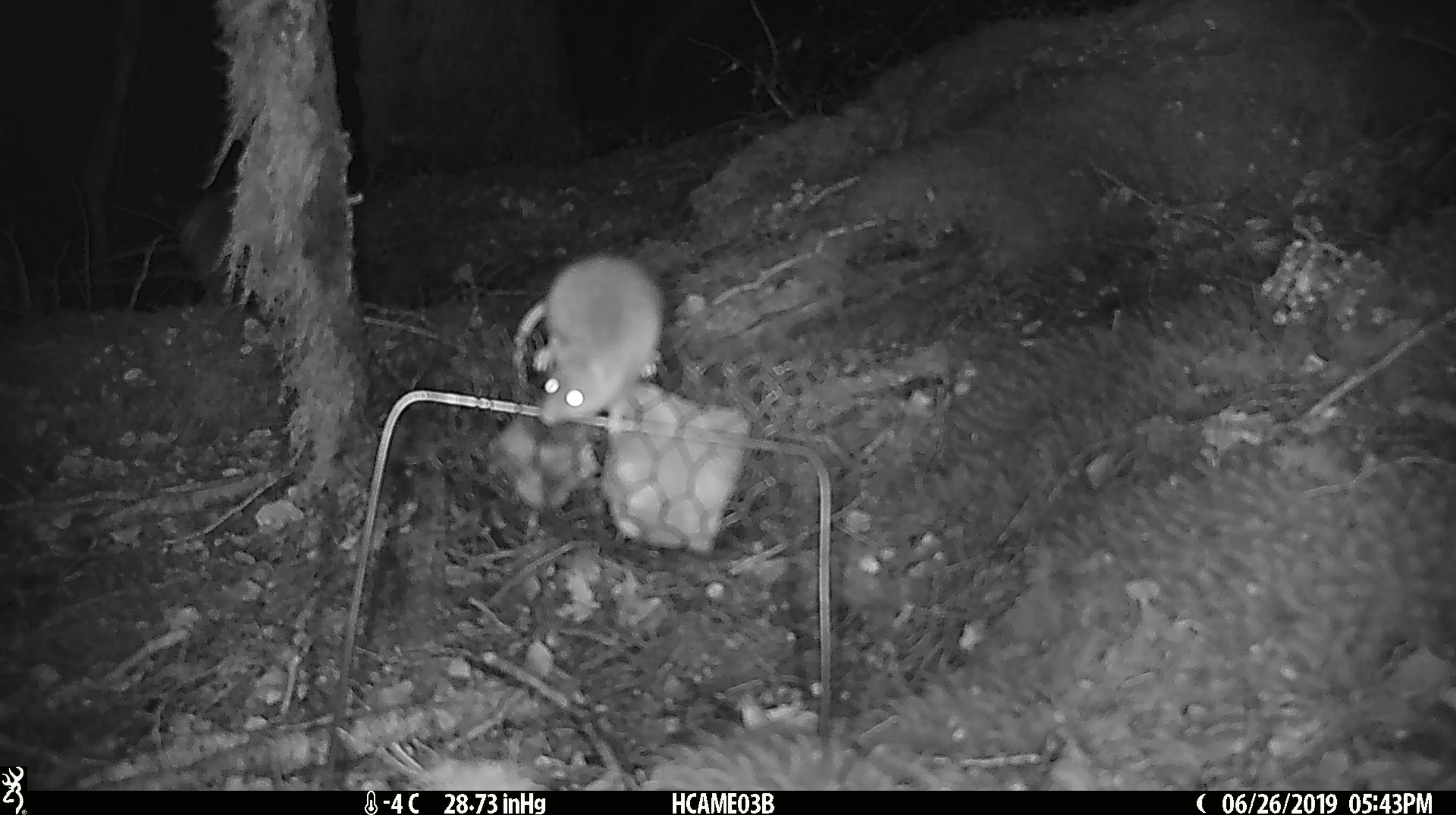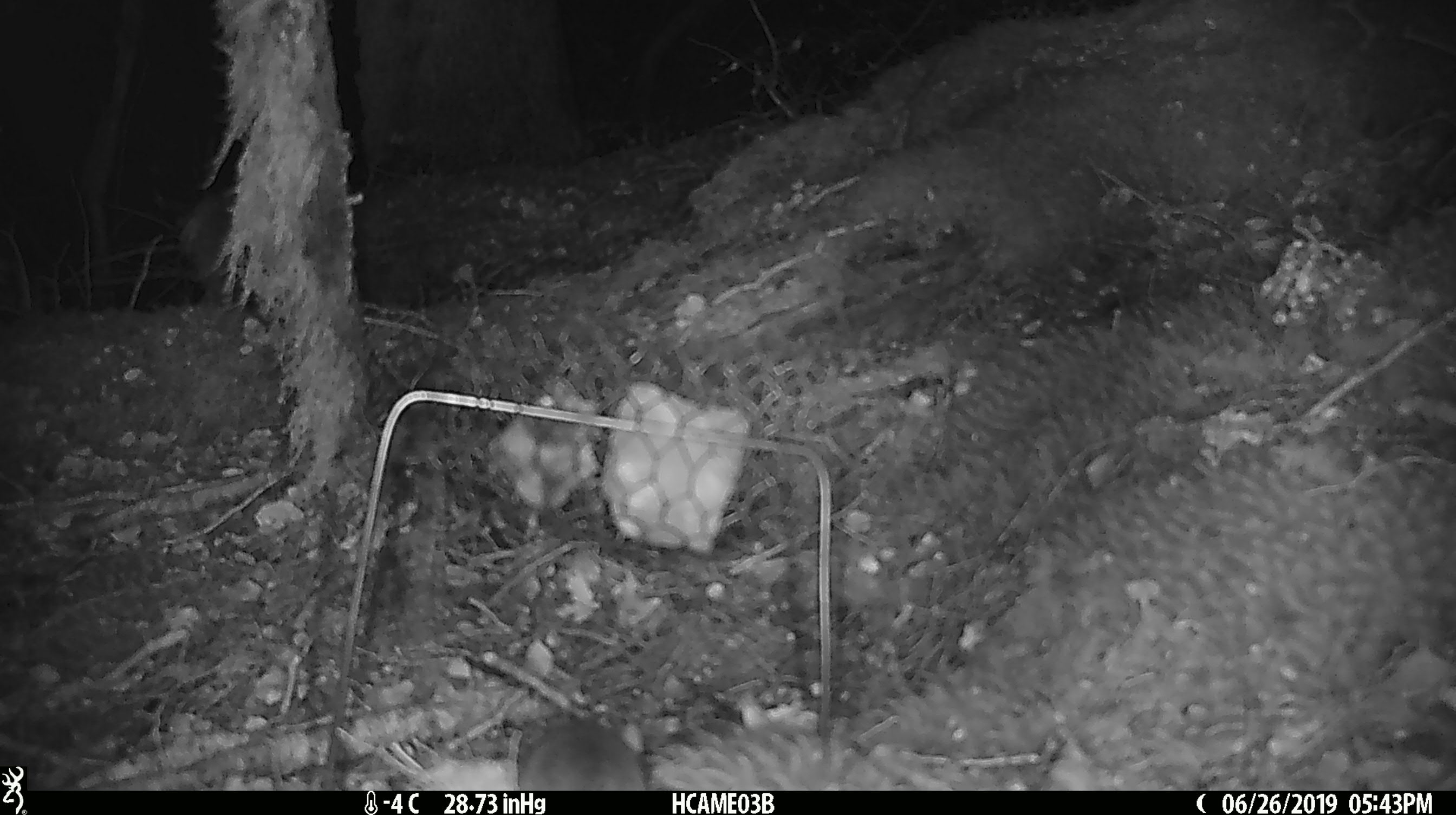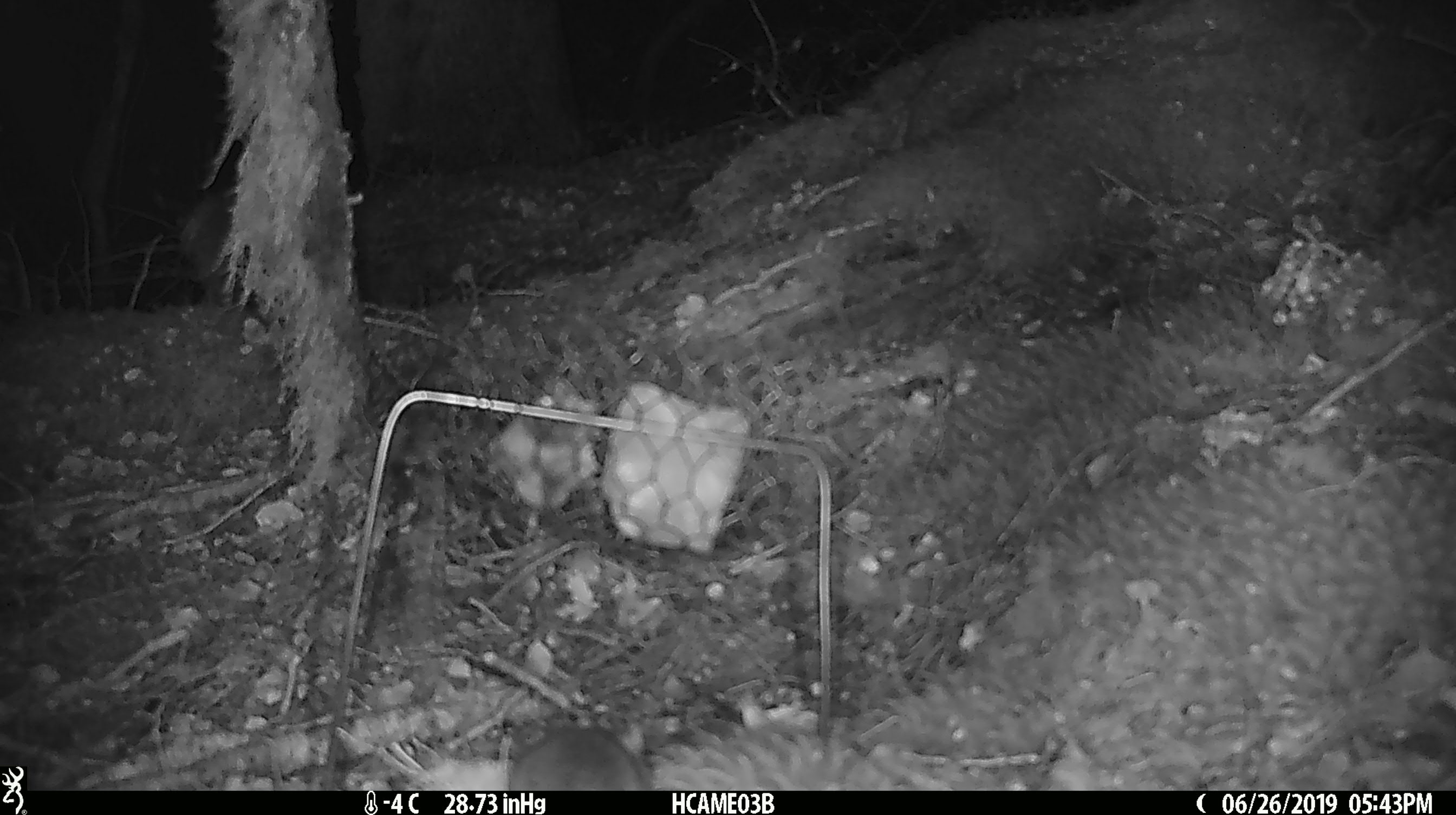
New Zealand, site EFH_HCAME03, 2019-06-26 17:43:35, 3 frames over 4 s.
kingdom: Animalia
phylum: Chordata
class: Mammalia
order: Rodentia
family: Muridae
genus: Mus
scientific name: Mus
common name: mouse